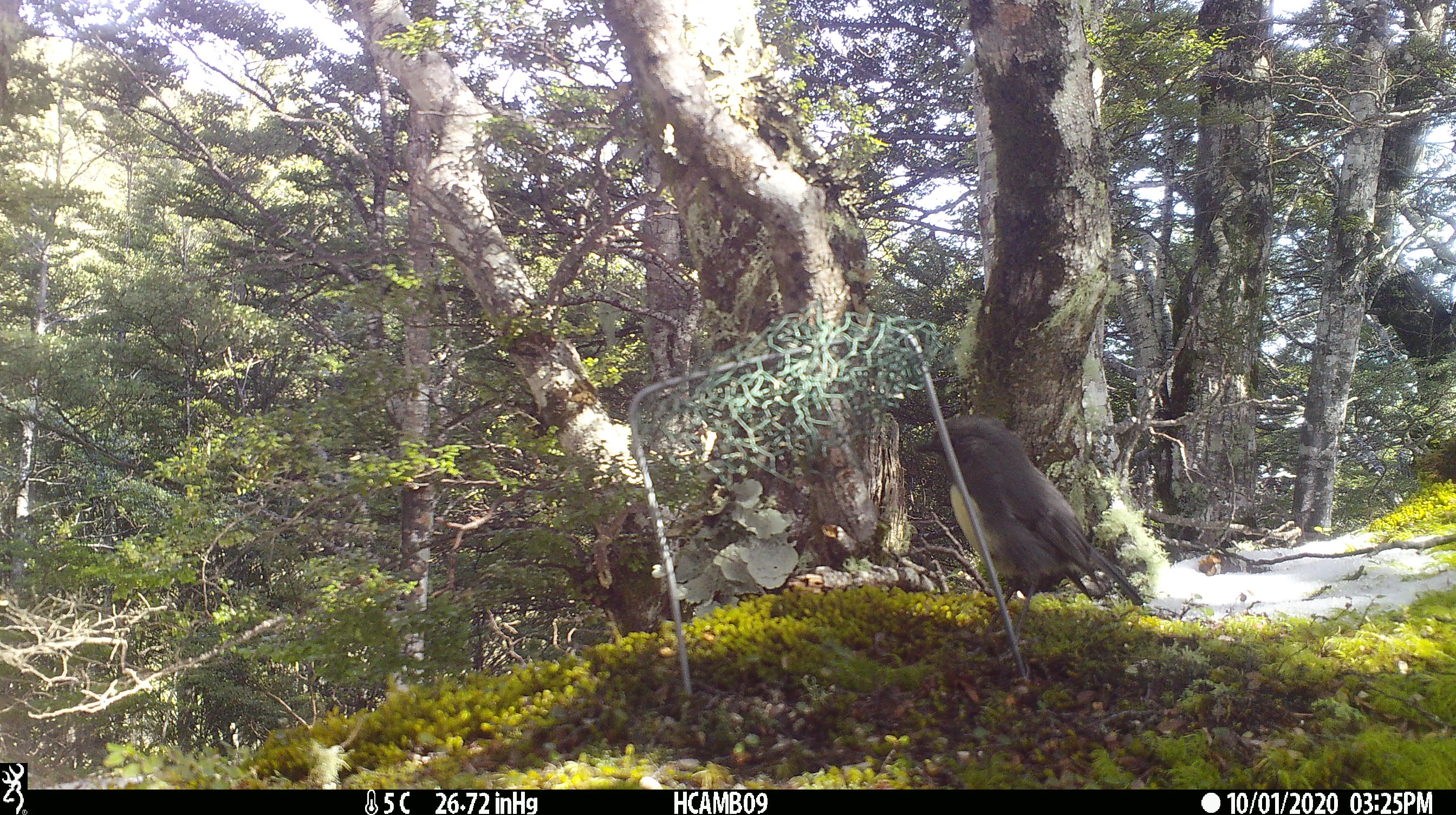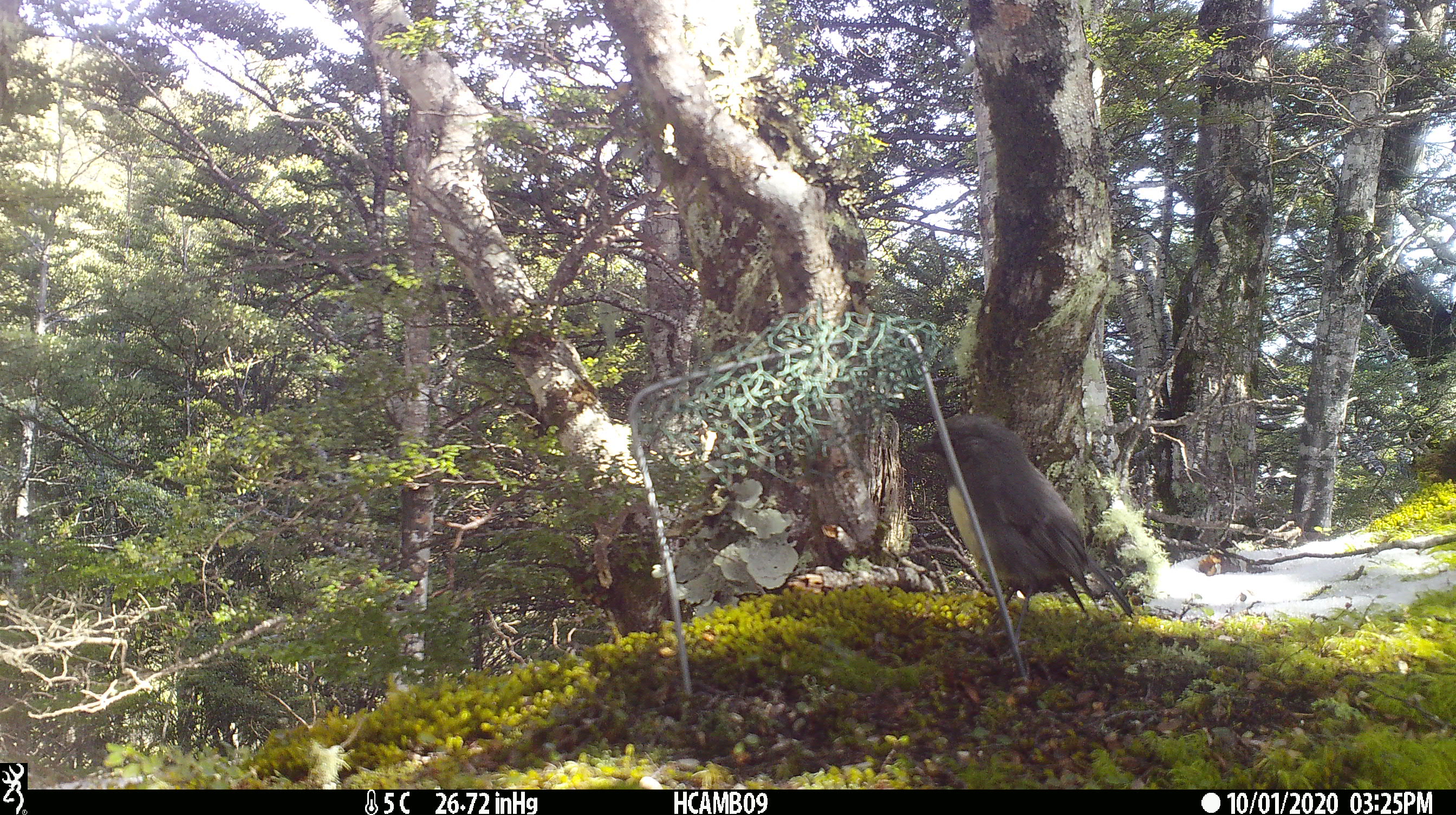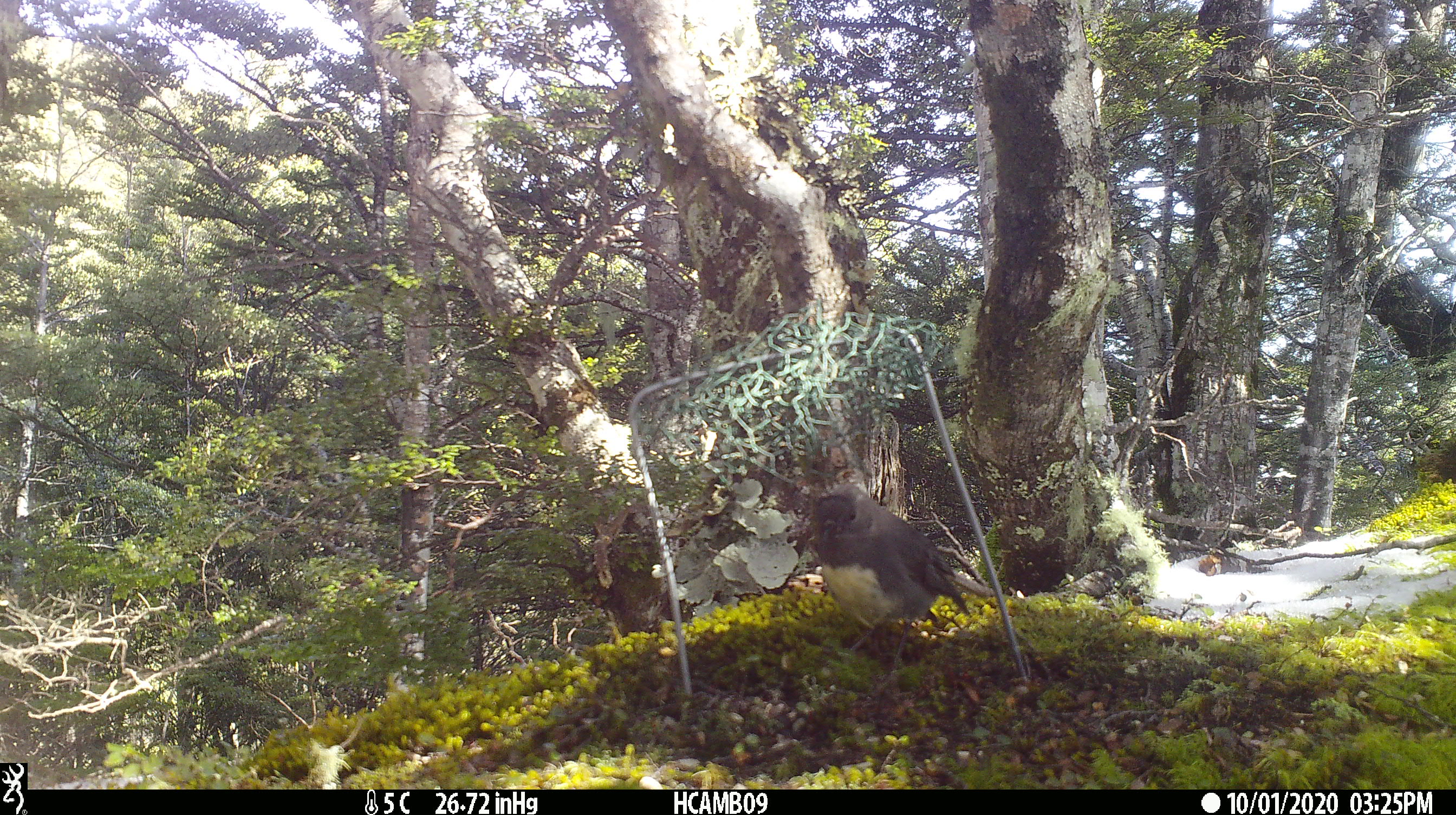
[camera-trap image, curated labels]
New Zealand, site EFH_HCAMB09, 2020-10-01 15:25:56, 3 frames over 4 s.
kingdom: Animalia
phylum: Chordata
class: Aves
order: Passeriformes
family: Petroicidae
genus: Petroica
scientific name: Petroica australis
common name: new zealand robin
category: robin